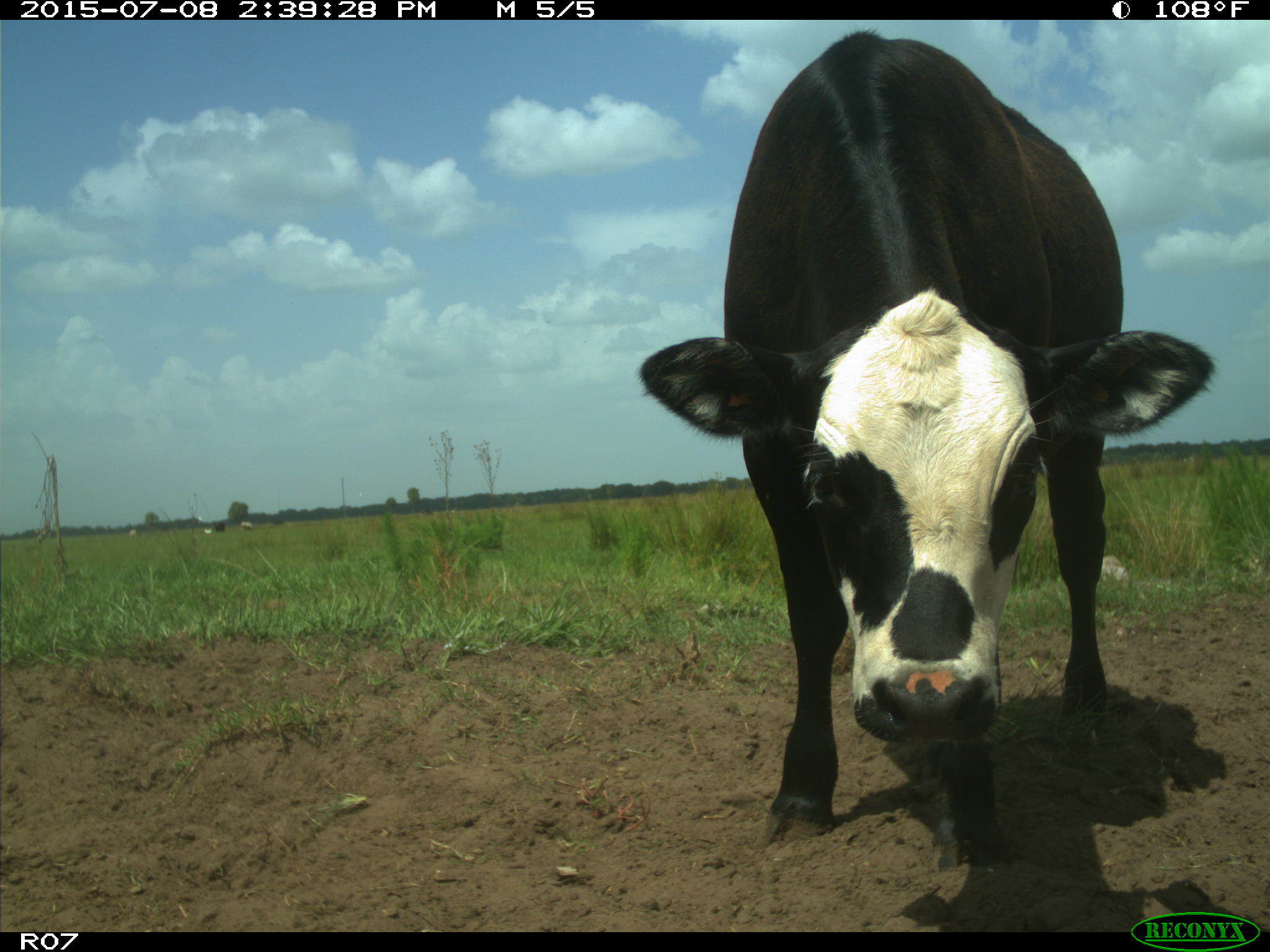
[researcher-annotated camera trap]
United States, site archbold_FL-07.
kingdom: Animalia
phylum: Chordata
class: Mammalia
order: Artiodactyla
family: Bovidae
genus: Bos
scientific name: Bos taurus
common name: domestic cow